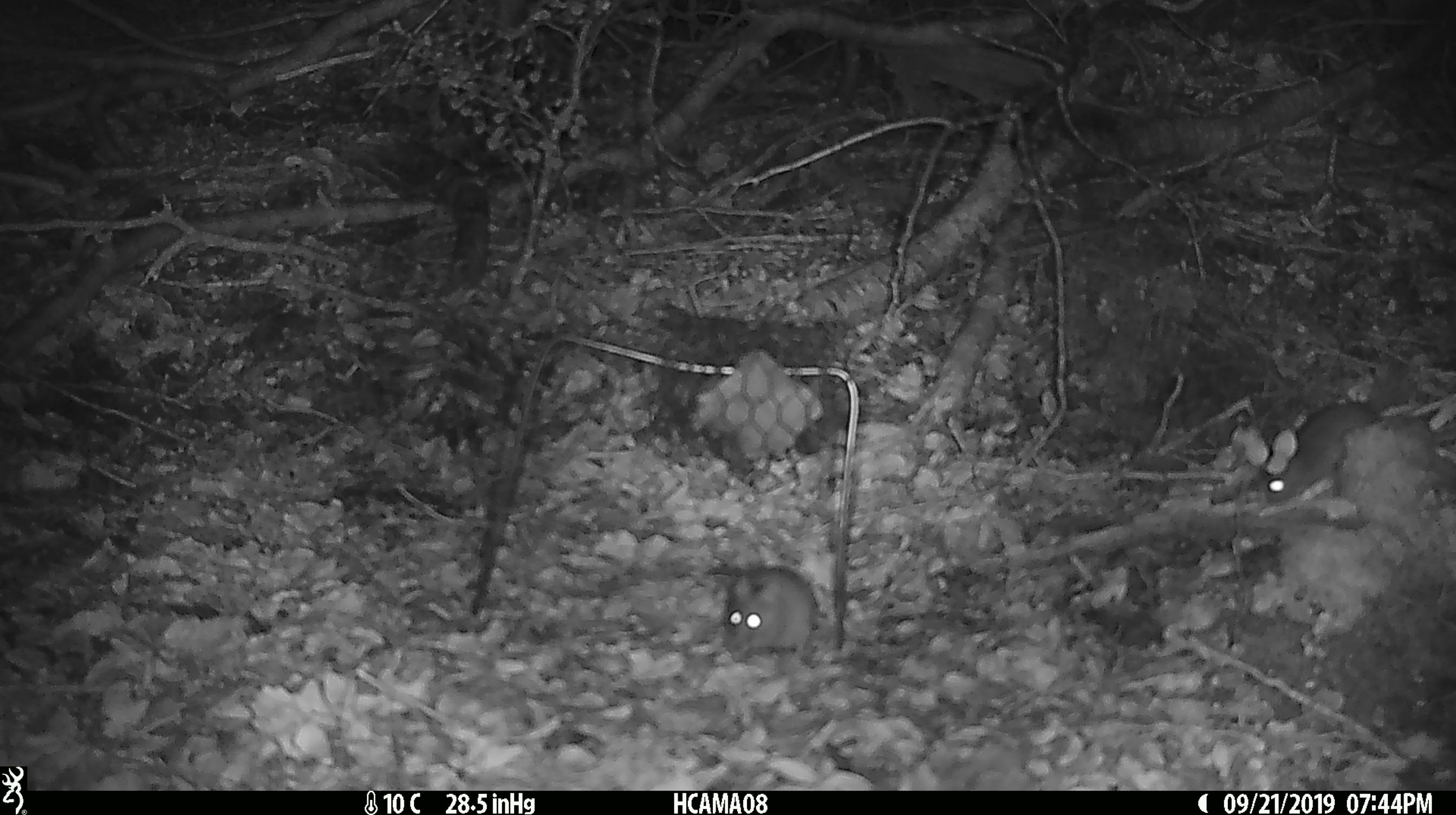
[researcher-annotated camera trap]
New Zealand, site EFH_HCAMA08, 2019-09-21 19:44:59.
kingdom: Animalia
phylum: Chordata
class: Mammalia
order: Rodentia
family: Muridae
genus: Mus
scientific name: Mus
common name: mouse